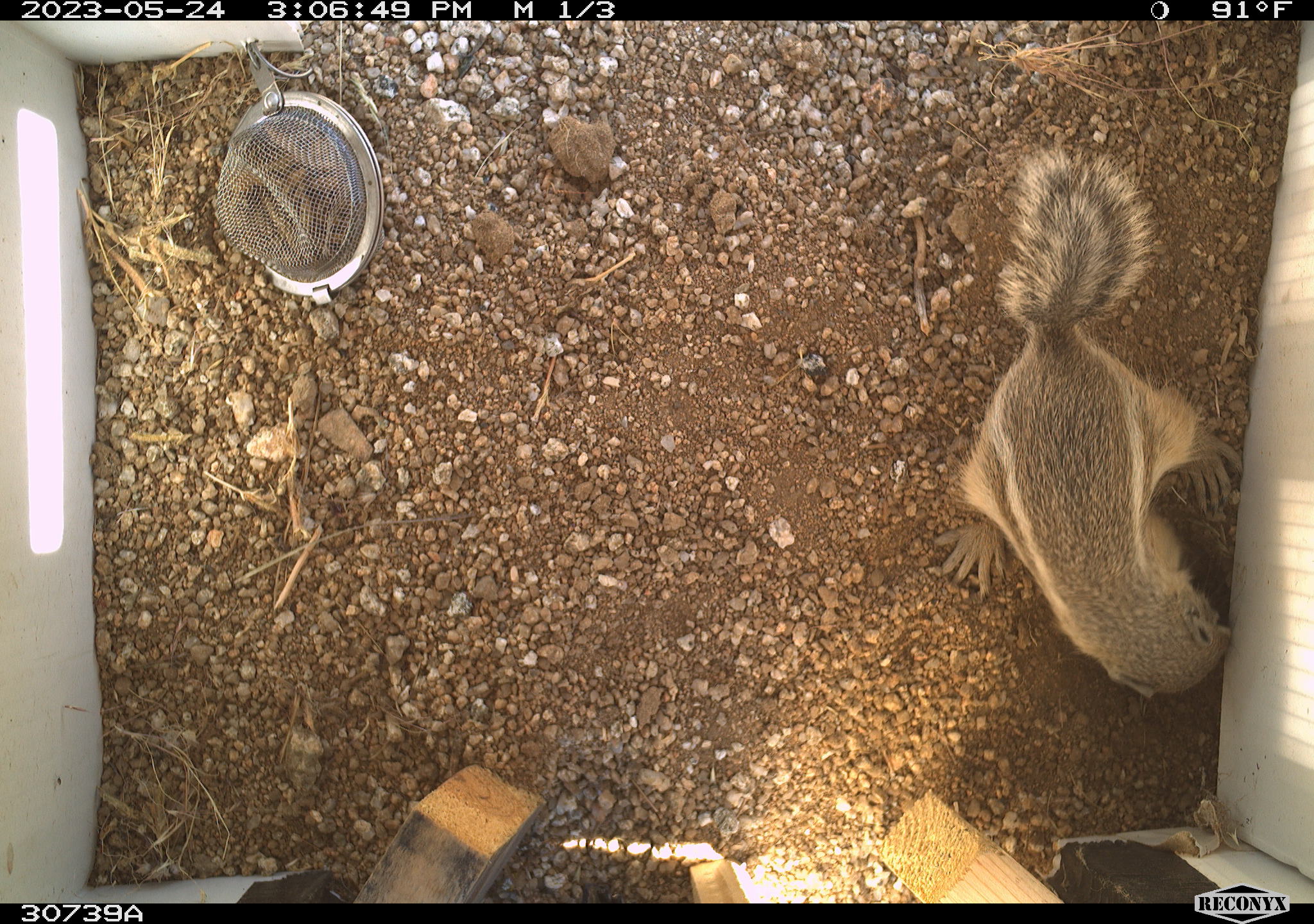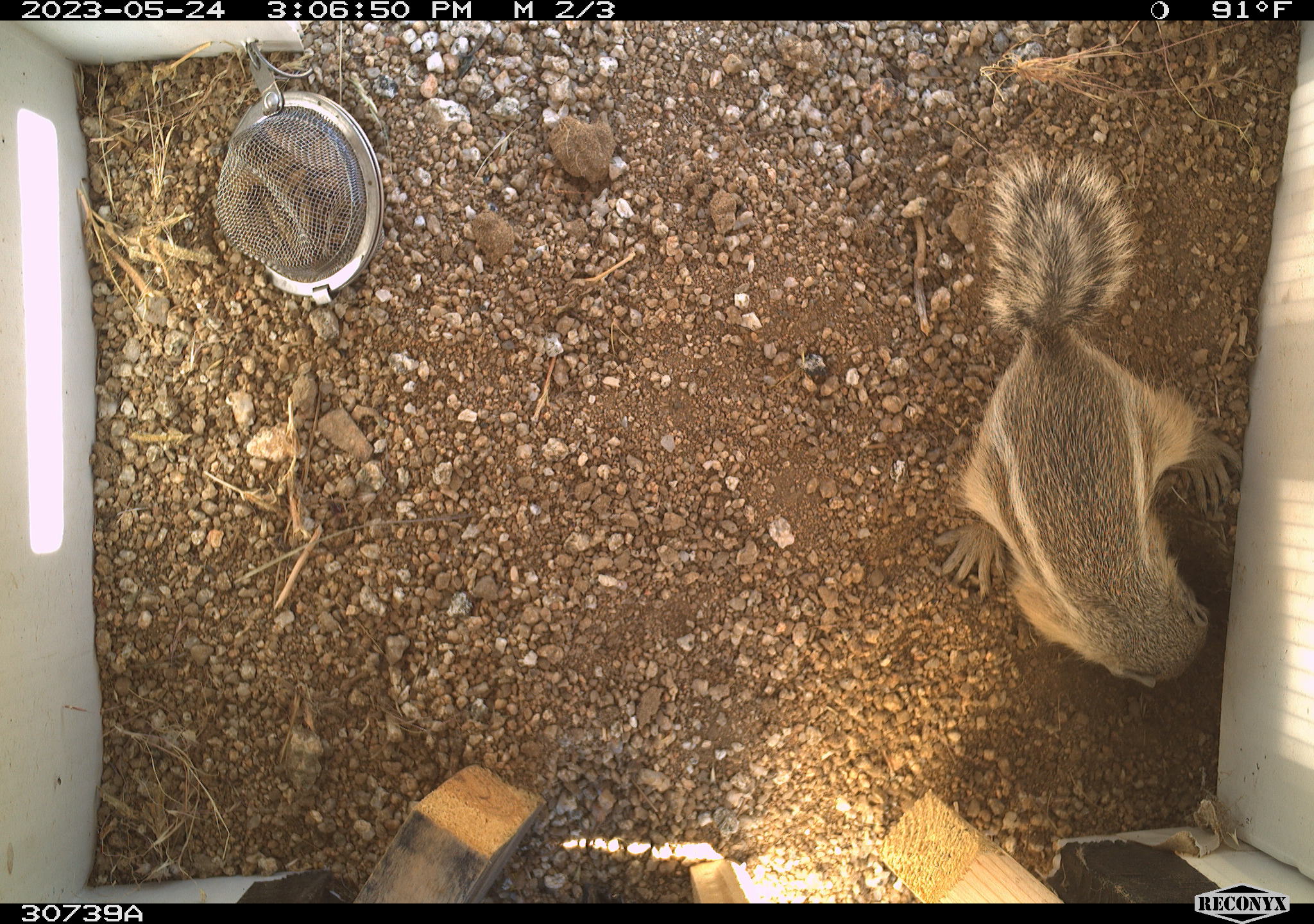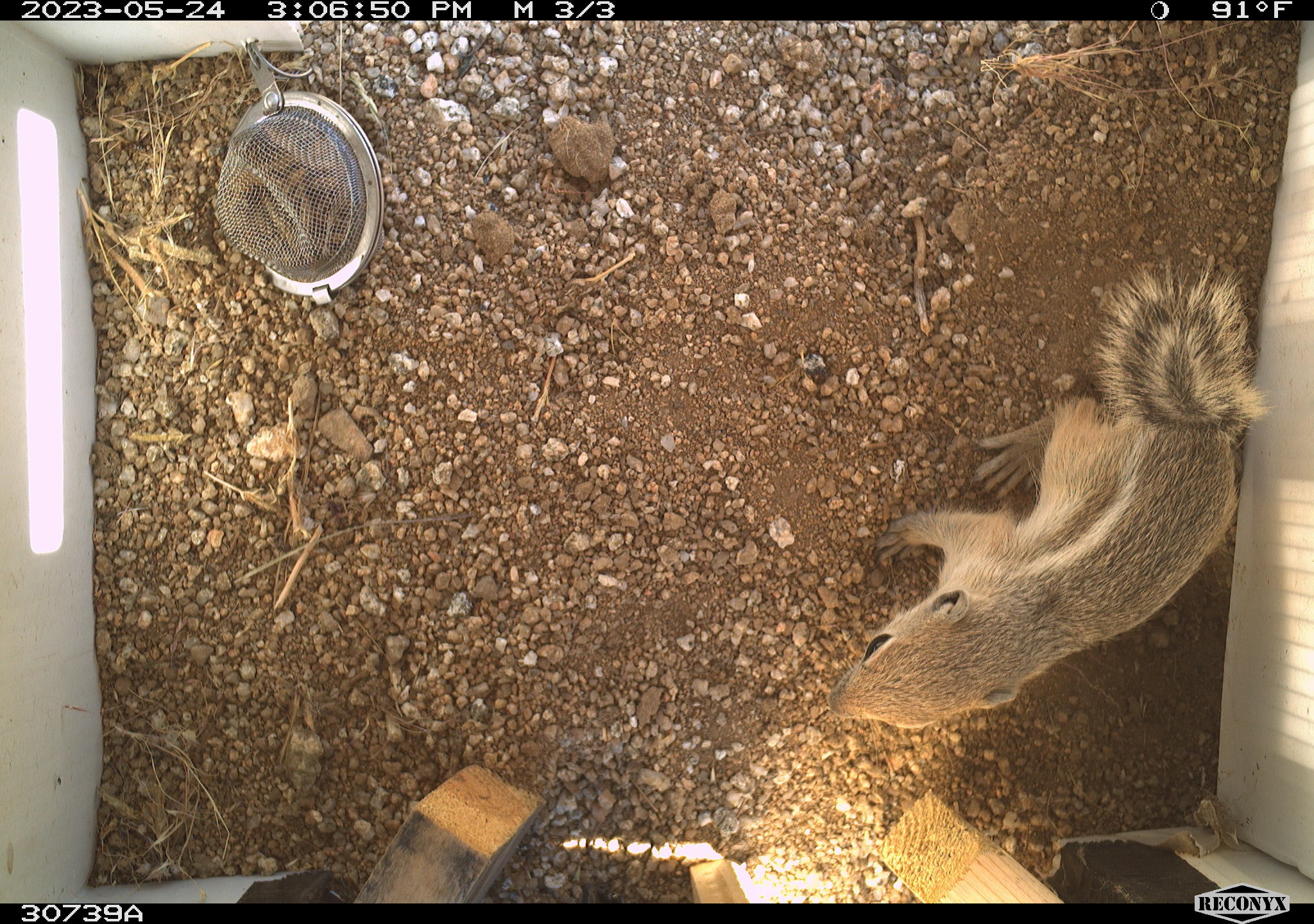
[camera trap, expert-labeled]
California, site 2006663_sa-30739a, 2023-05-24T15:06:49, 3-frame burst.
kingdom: Animalia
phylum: Chordata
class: Mammalia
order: Rodentia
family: Sciuridae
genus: Ammospermophilus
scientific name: Ammospermophilus leucurus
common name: white-tailed antelope squirrel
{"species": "white-tailed antelope squirrel (Ammospermophilus leucurus)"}